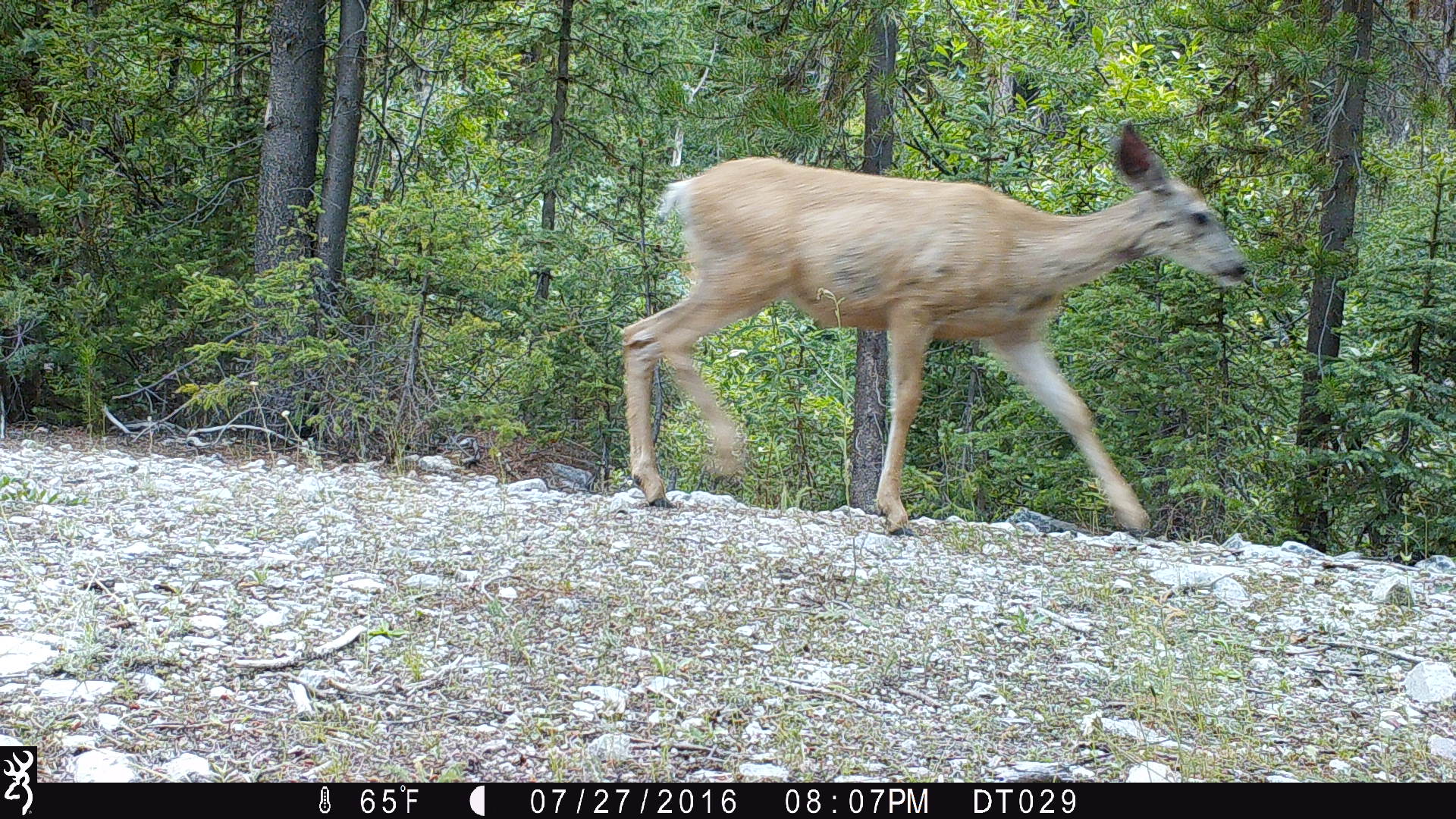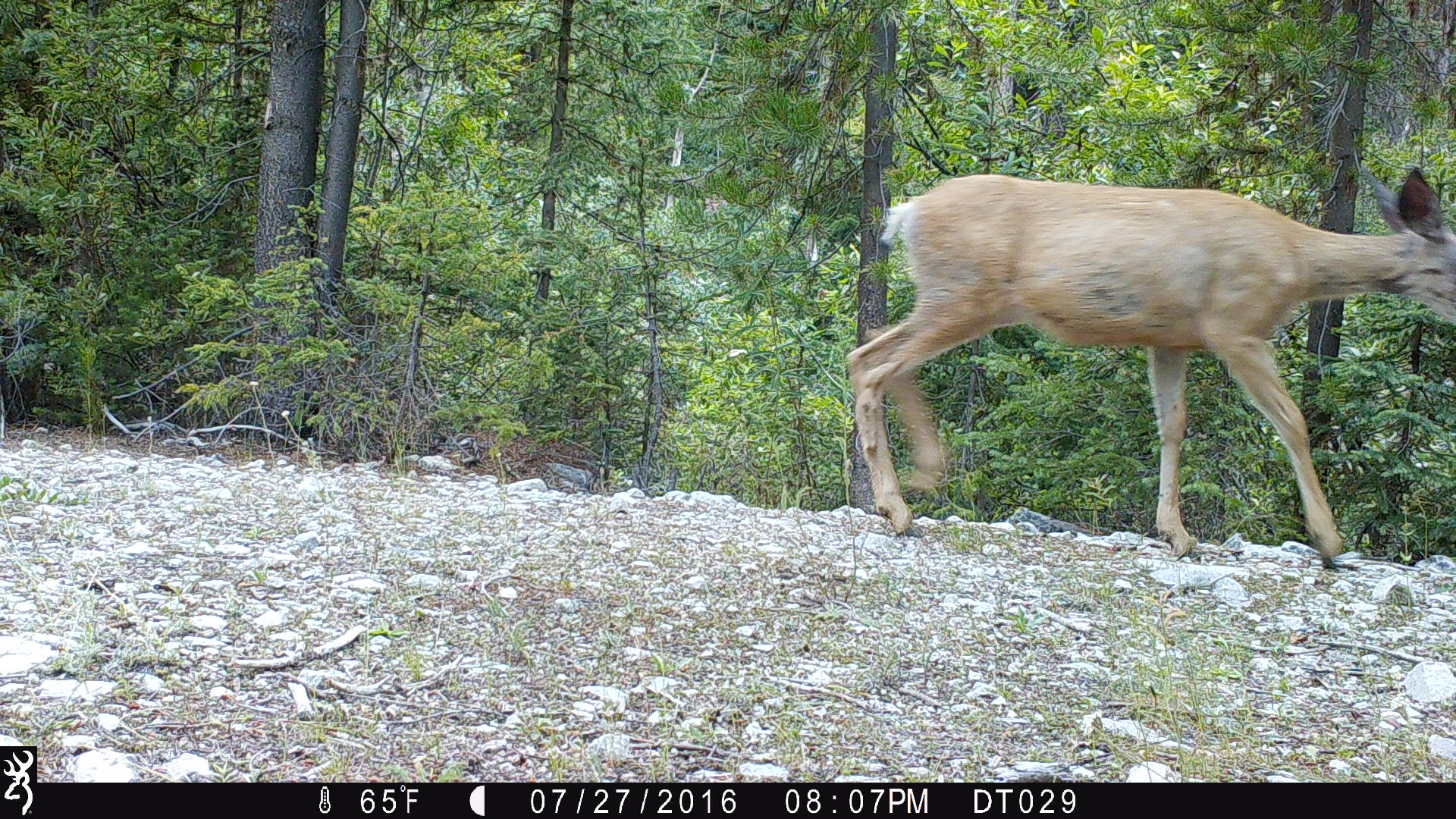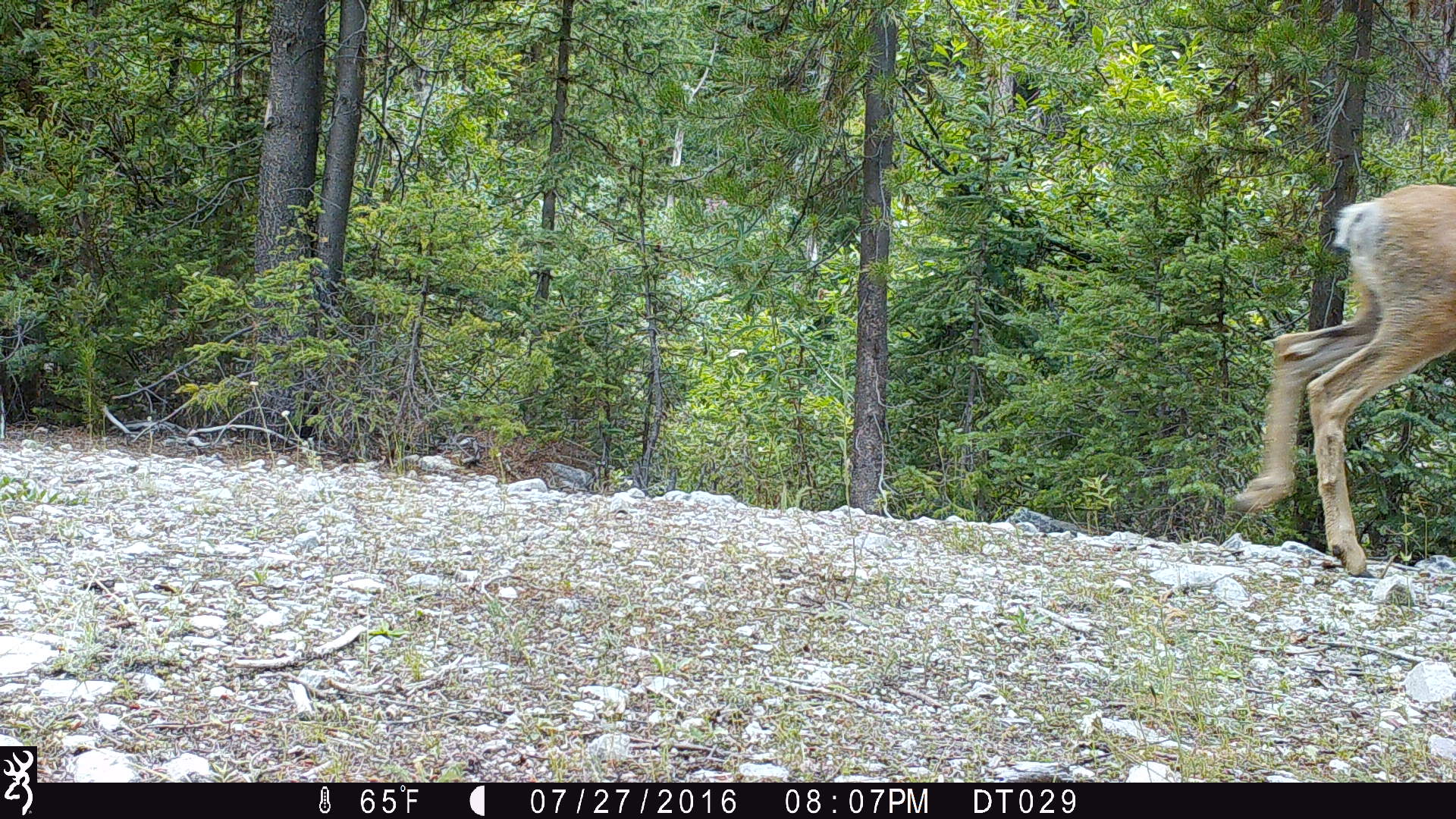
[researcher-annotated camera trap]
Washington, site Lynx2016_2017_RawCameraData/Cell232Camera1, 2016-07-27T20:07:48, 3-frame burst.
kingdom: Animalia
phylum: Chordata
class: Mammalia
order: Artiodactyla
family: Cervidae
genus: Odocoileus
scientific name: Odocoileus hemionus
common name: mule deer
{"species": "Odocoileus hemionus (mule deer)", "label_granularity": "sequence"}